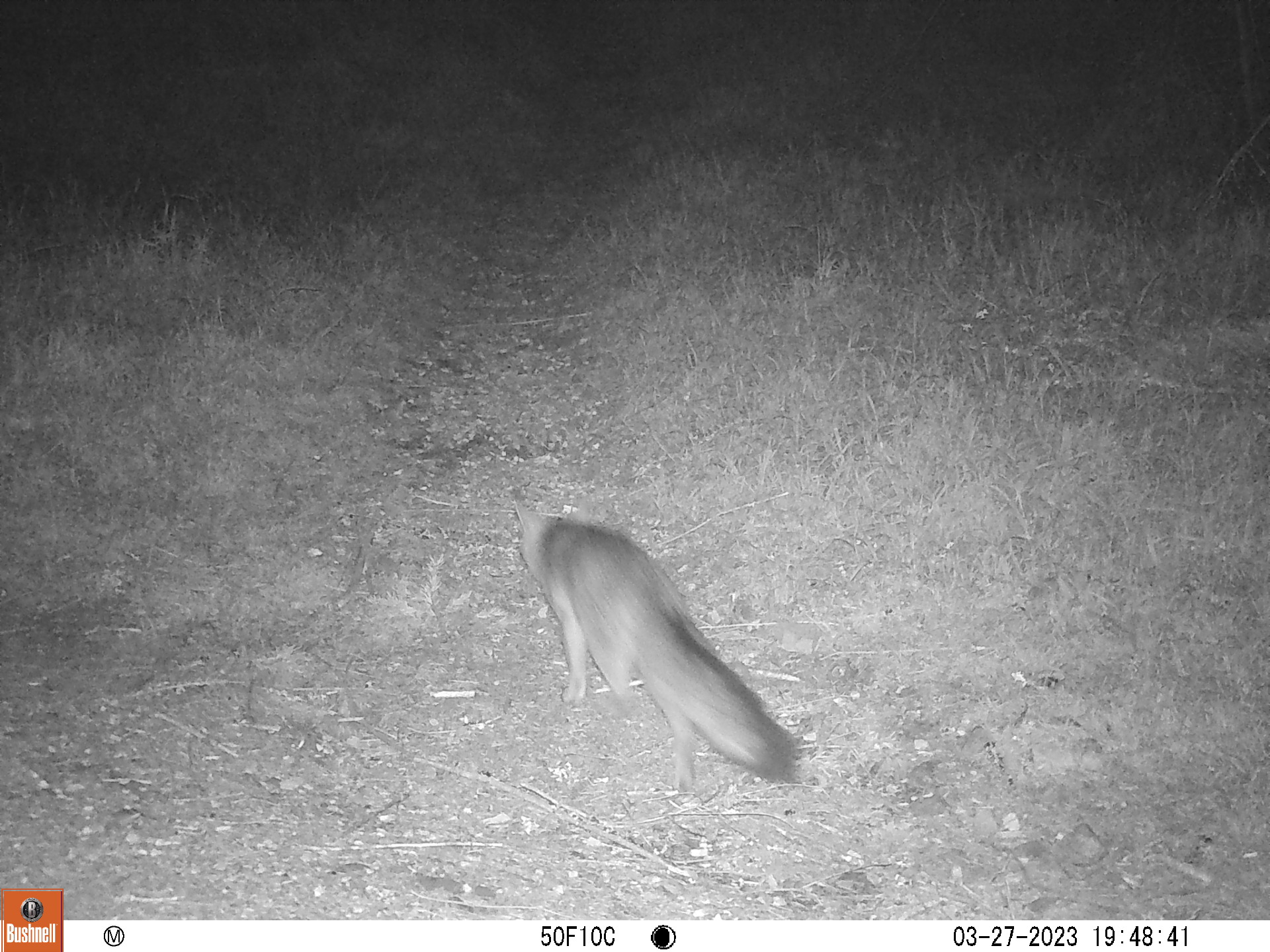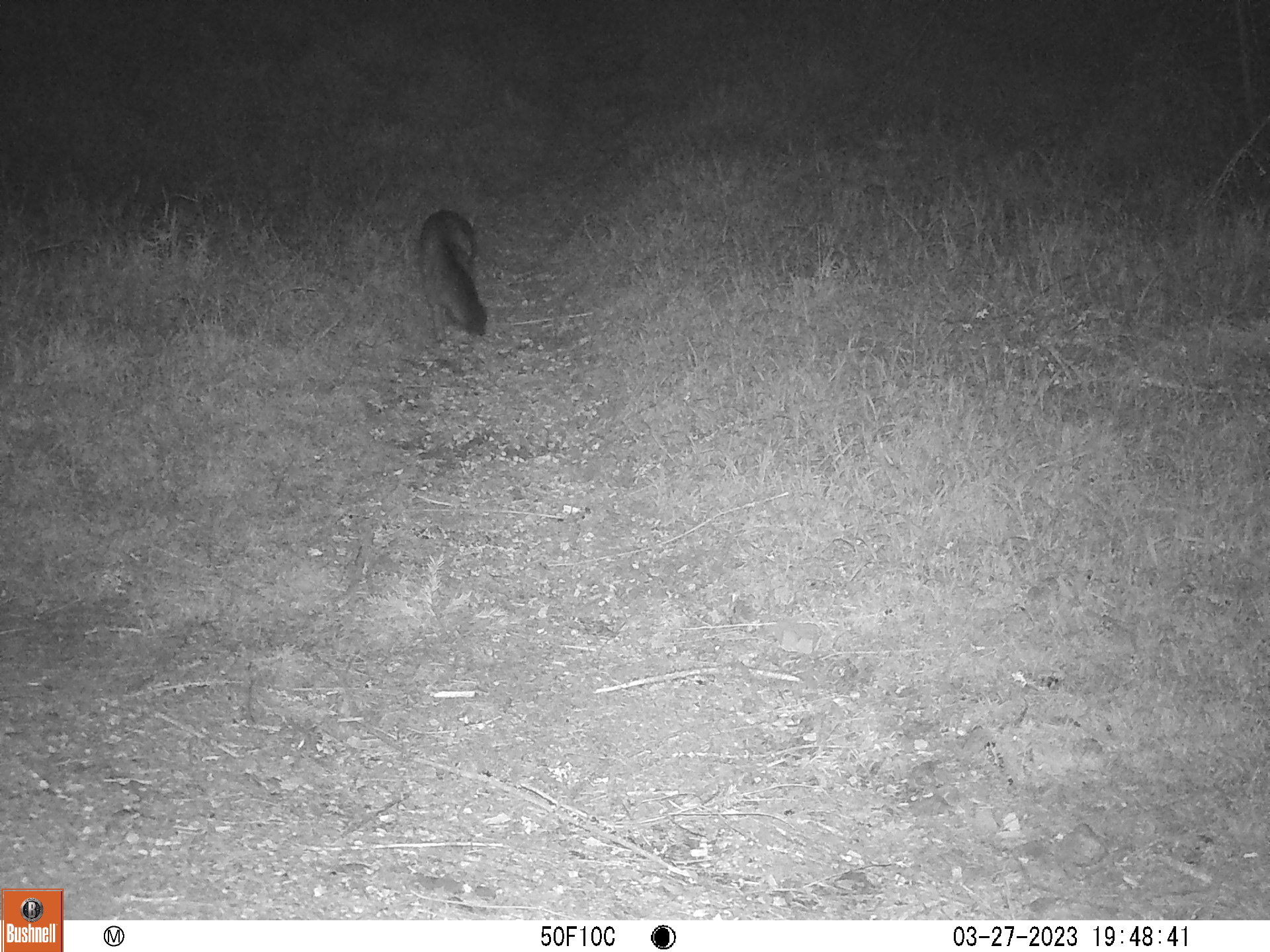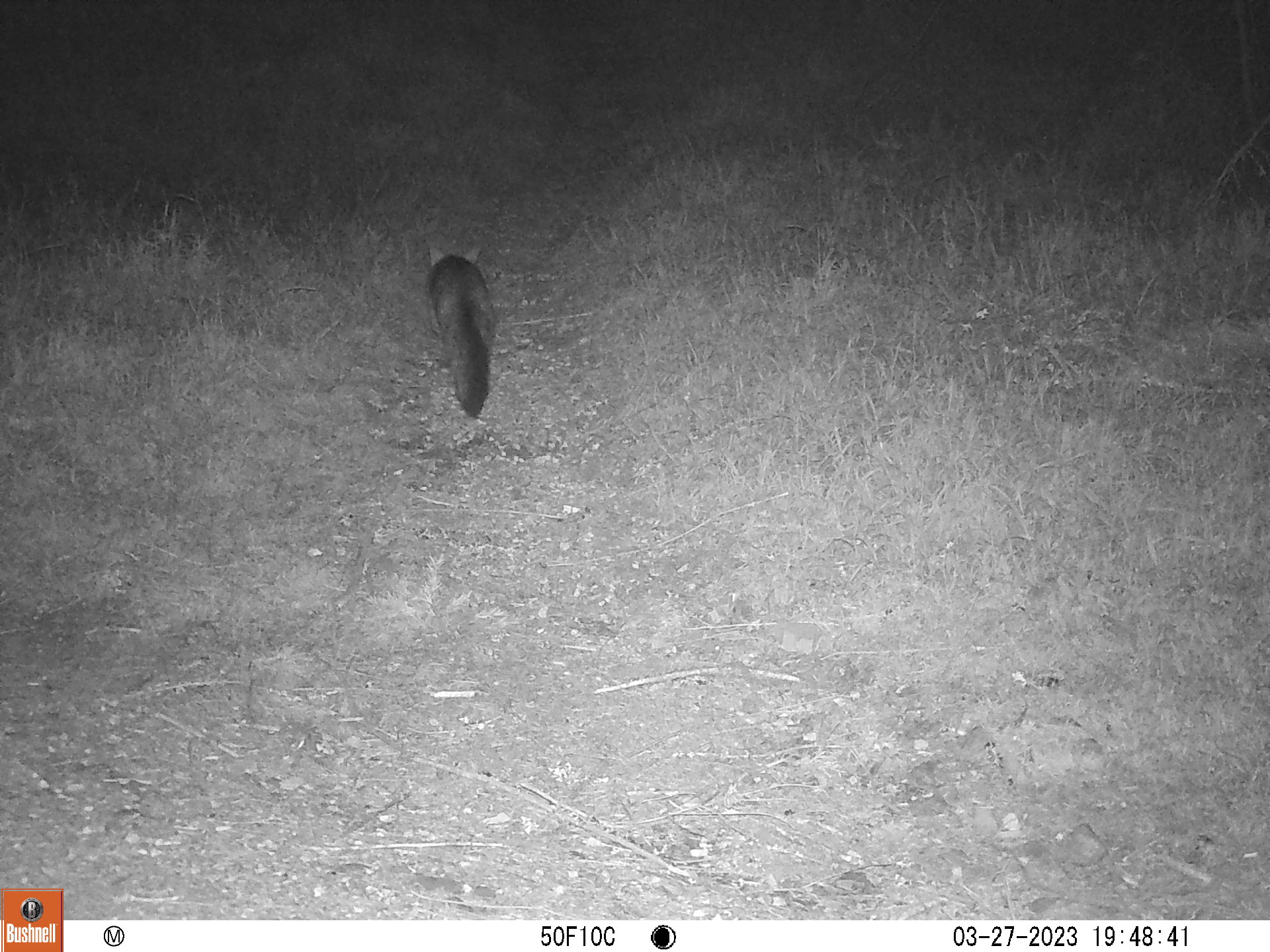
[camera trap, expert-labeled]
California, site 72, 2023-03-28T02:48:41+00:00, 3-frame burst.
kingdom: Animalia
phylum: Chordata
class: Mammalia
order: Carnivora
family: Canidae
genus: Urocyon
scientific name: Urocyon cinereoargenteus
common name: gray fox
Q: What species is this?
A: Gray fox (Urocyon cinereoargenteus).